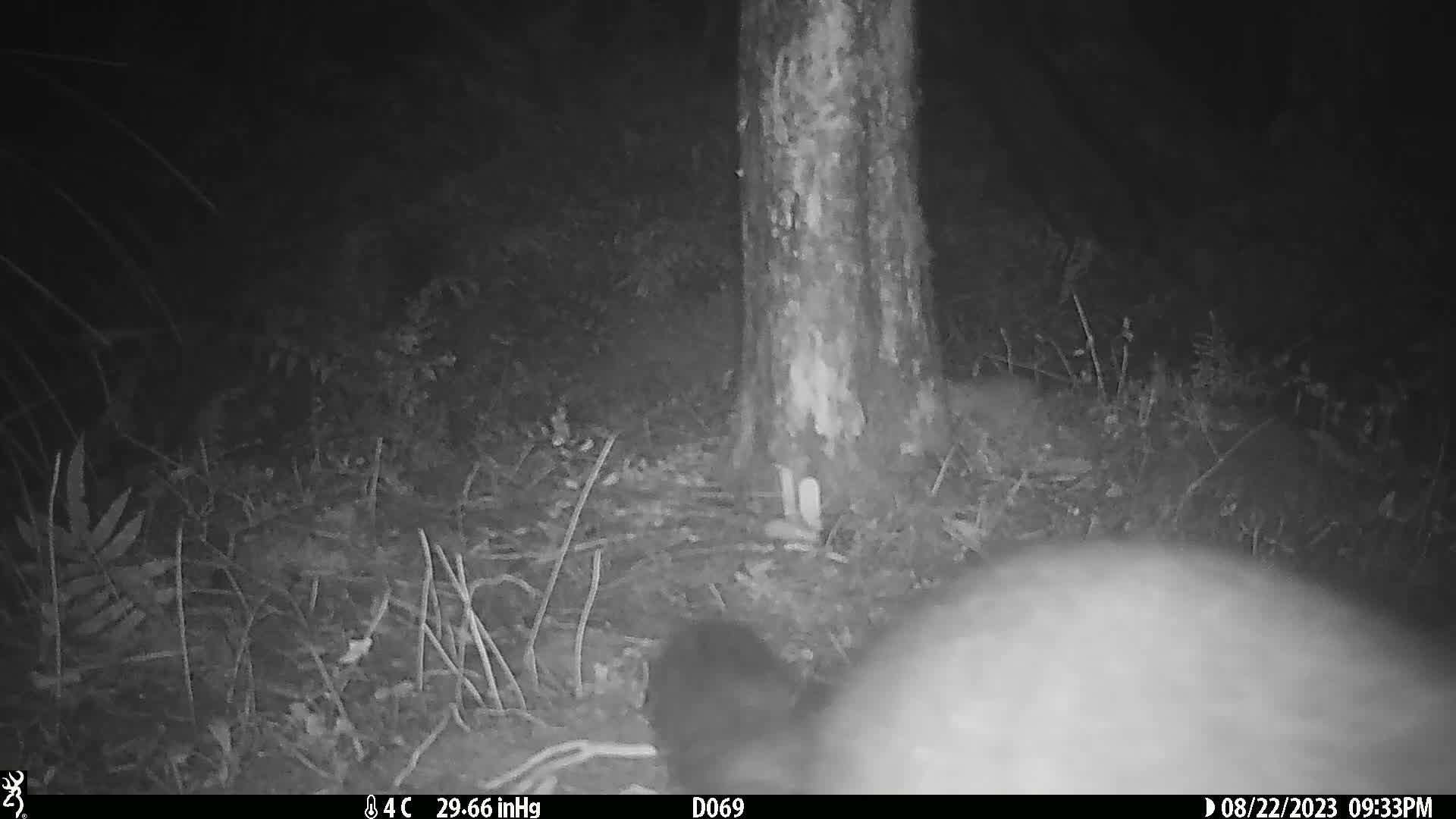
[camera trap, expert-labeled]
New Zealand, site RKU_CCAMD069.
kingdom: Animalia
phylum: Chordata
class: Mammalia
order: Diprotodontia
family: Phalangeridae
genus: Trichosurus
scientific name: Trichosurus vulpecula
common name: common brushtail possum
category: possum